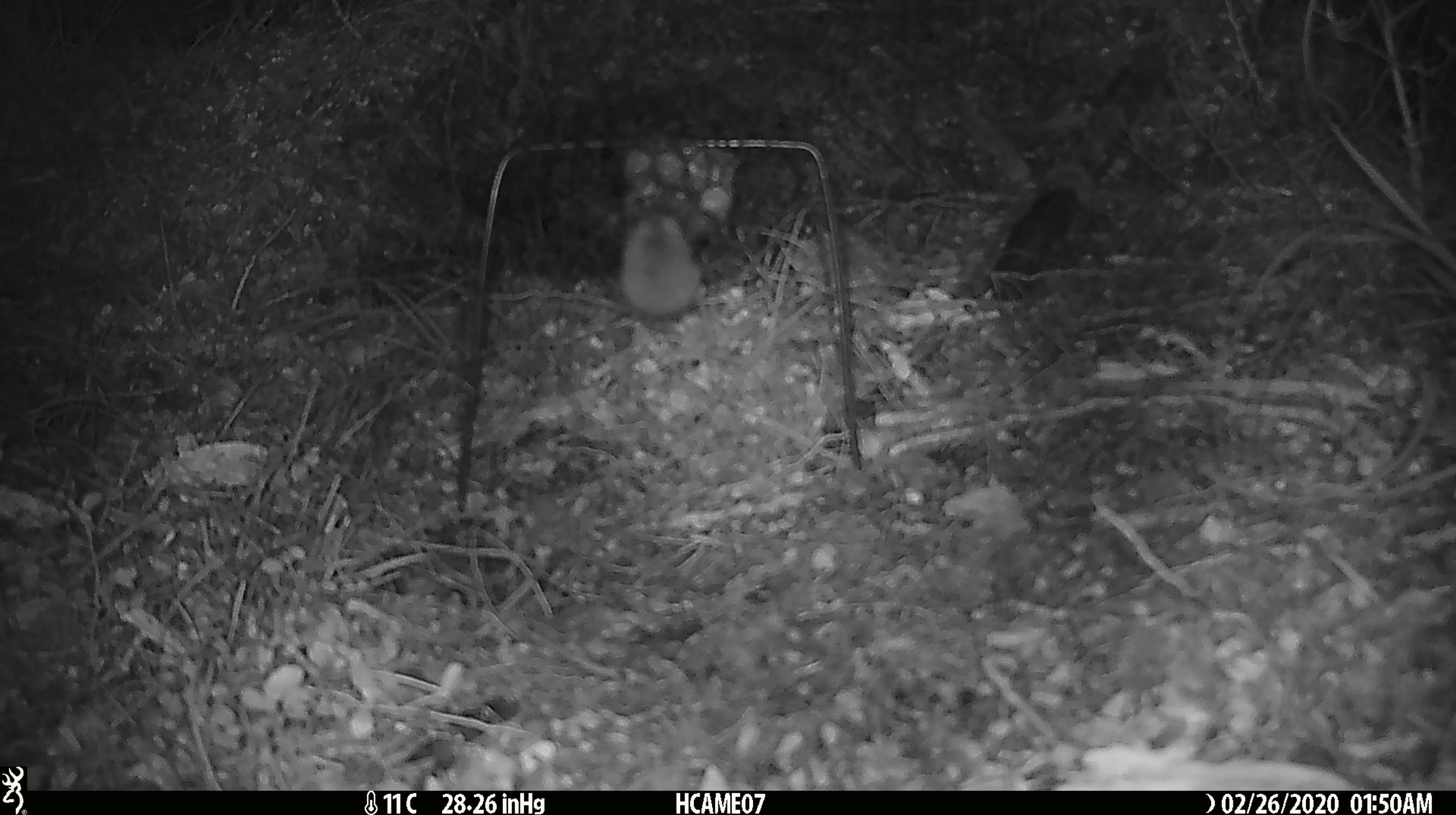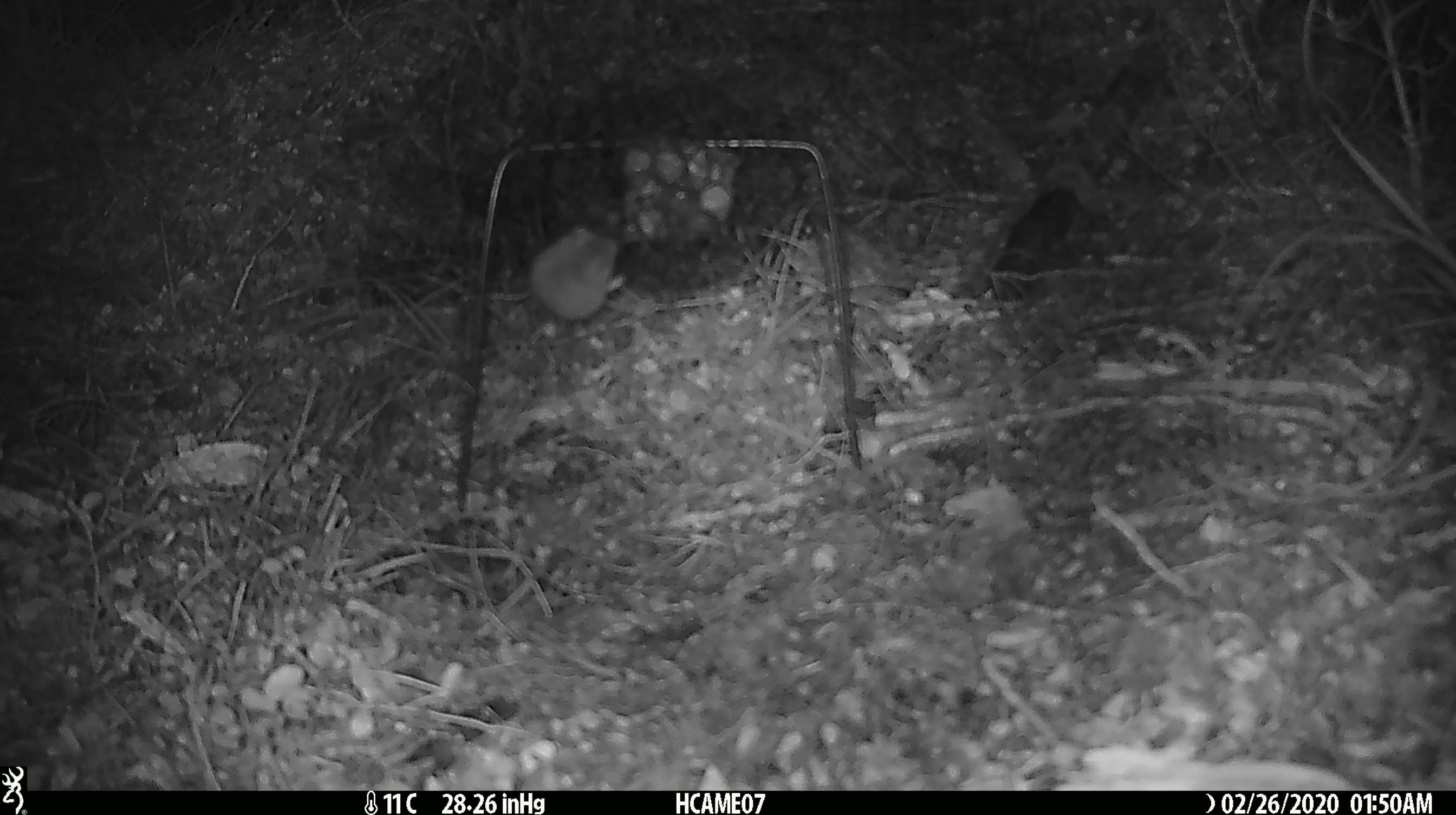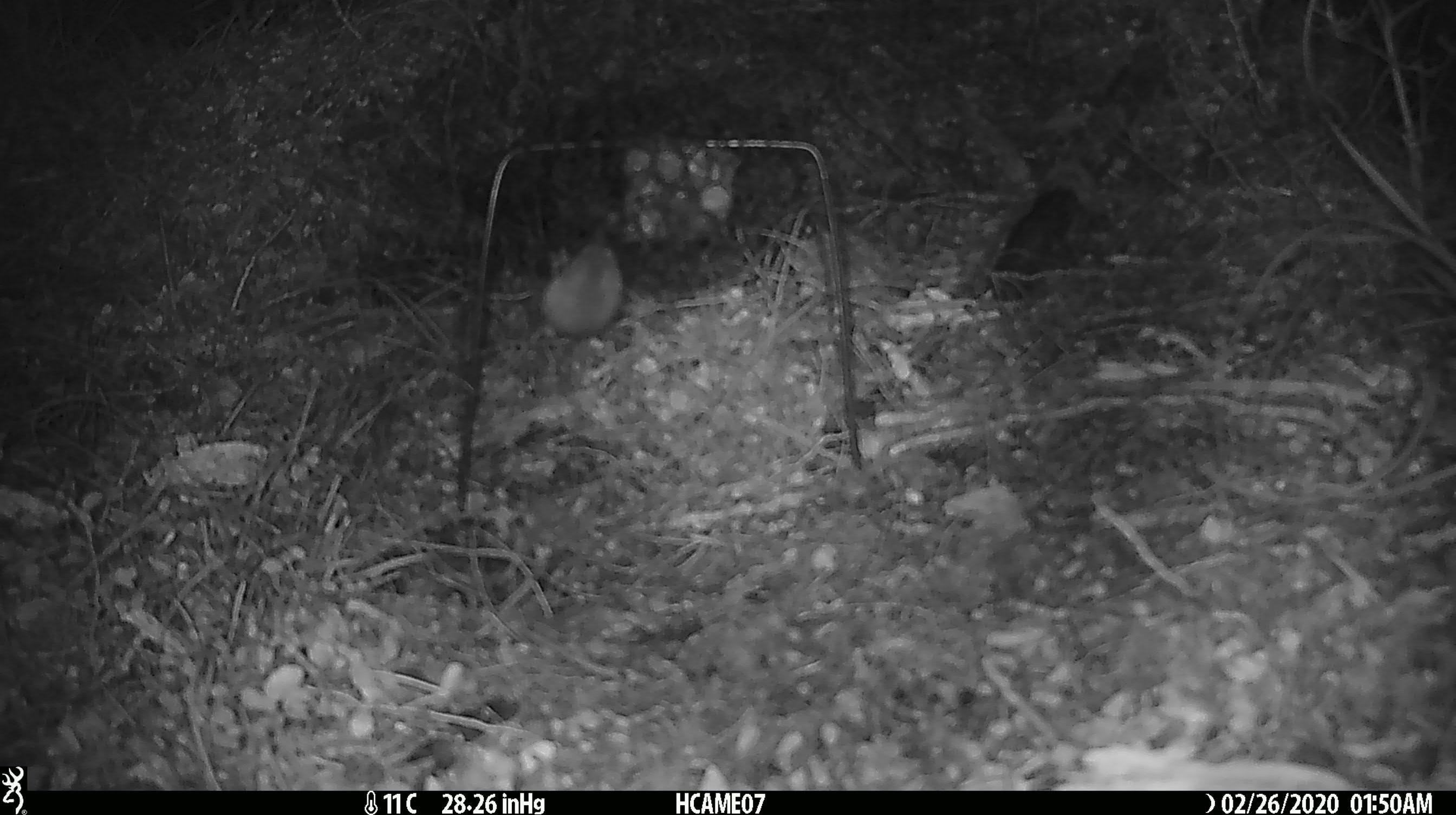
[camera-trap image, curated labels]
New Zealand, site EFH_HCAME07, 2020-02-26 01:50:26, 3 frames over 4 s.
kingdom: Animalia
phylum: Chordata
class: Mammalia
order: Rodentia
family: Muridae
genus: Mus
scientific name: Mus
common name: mouse